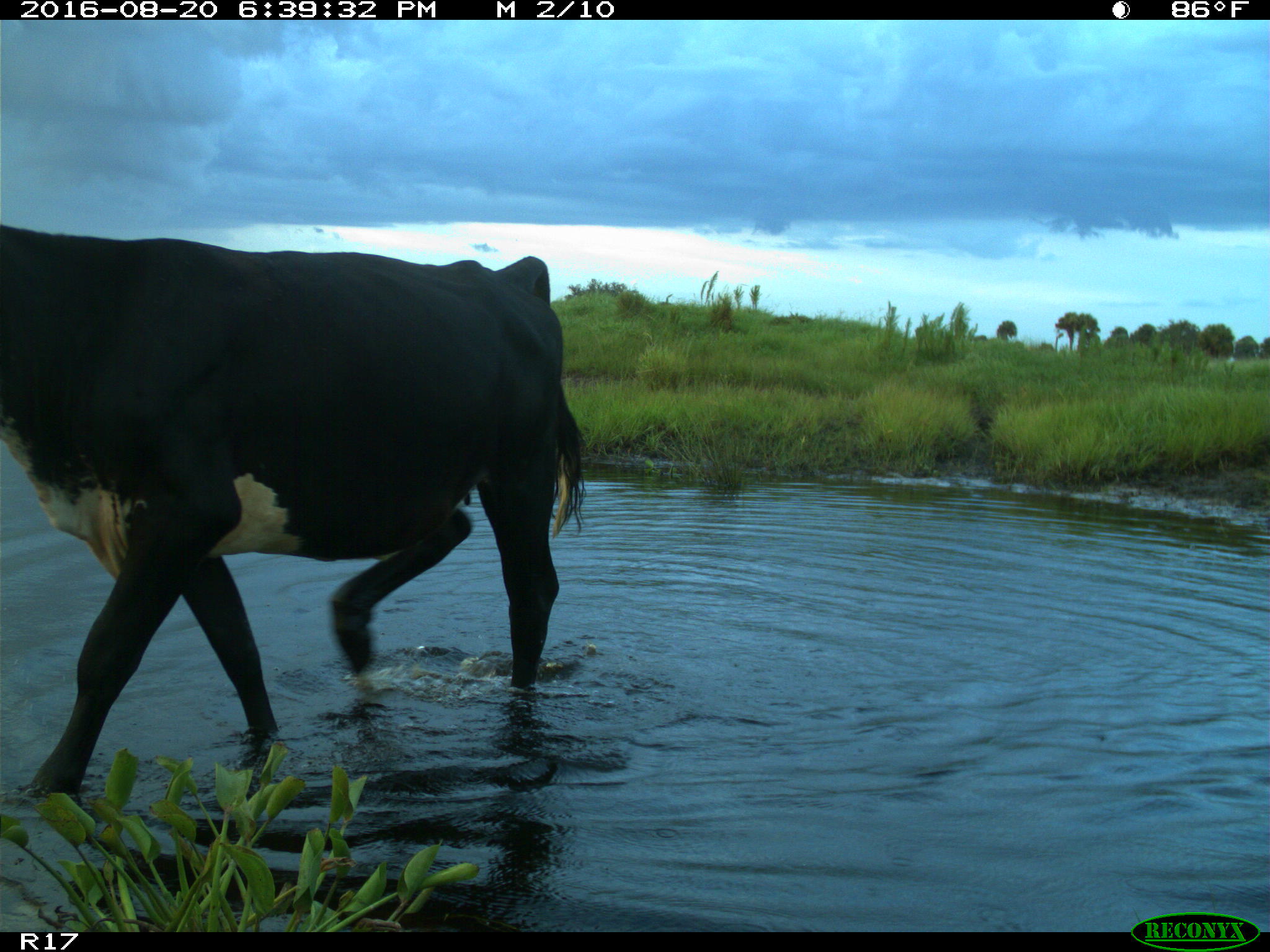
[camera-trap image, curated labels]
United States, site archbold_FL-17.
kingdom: Animalia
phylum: Chordata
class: Mammalia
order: Artiodactyla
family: Bovidae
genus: Bos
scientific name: Bos taurus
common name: domestic cow